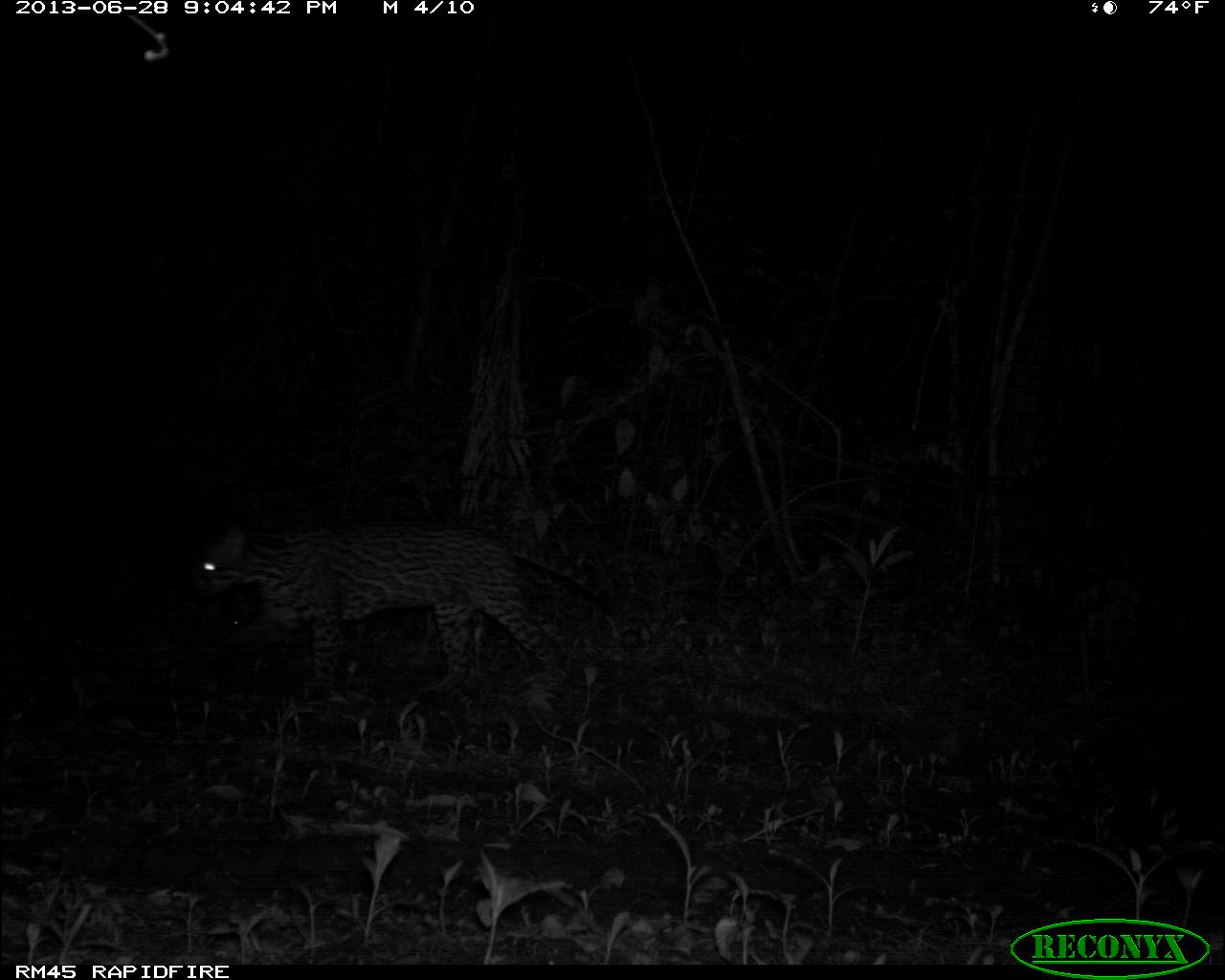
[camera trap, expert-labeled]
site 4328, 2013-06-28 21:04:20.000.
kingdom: Animalia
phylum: Chordata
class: Mammalia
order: Carnivora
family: Felidae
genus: Leopardus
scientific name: Leopardus pardalis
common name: ocelot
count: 1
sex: male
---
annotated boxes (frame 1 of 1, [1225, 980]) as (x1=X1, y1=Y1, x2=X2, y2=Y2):
leopardus pardalis: (x1=186, y1=517, x2=617, y2=700)